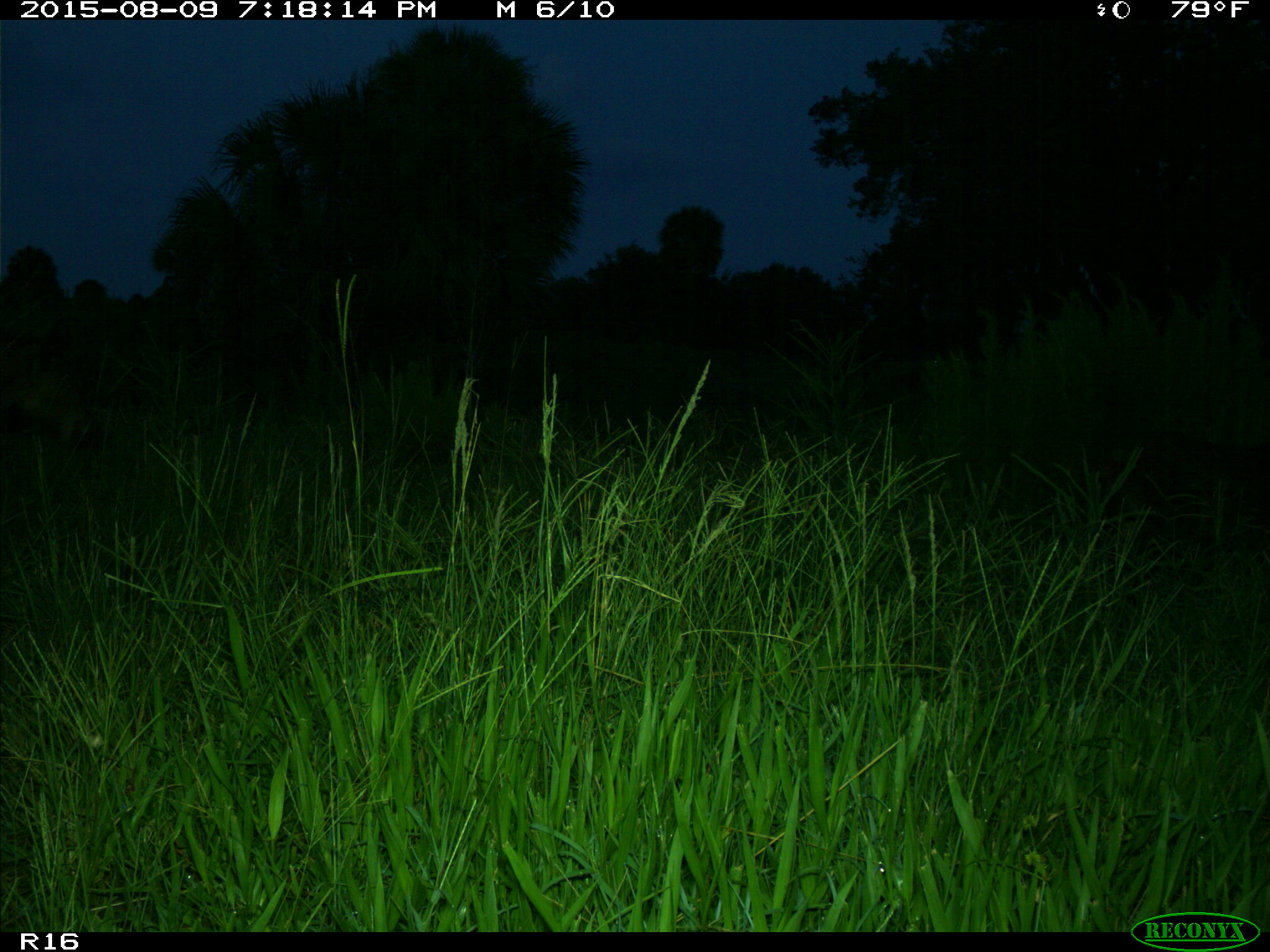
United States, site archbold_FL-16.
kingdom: Animalia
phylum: Chordata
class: Mammalia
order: Artiodactyla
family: Suidae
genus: Sus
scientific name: Sus scrofa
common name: wild boar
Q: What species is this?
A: Sus scrofa (wild boar).